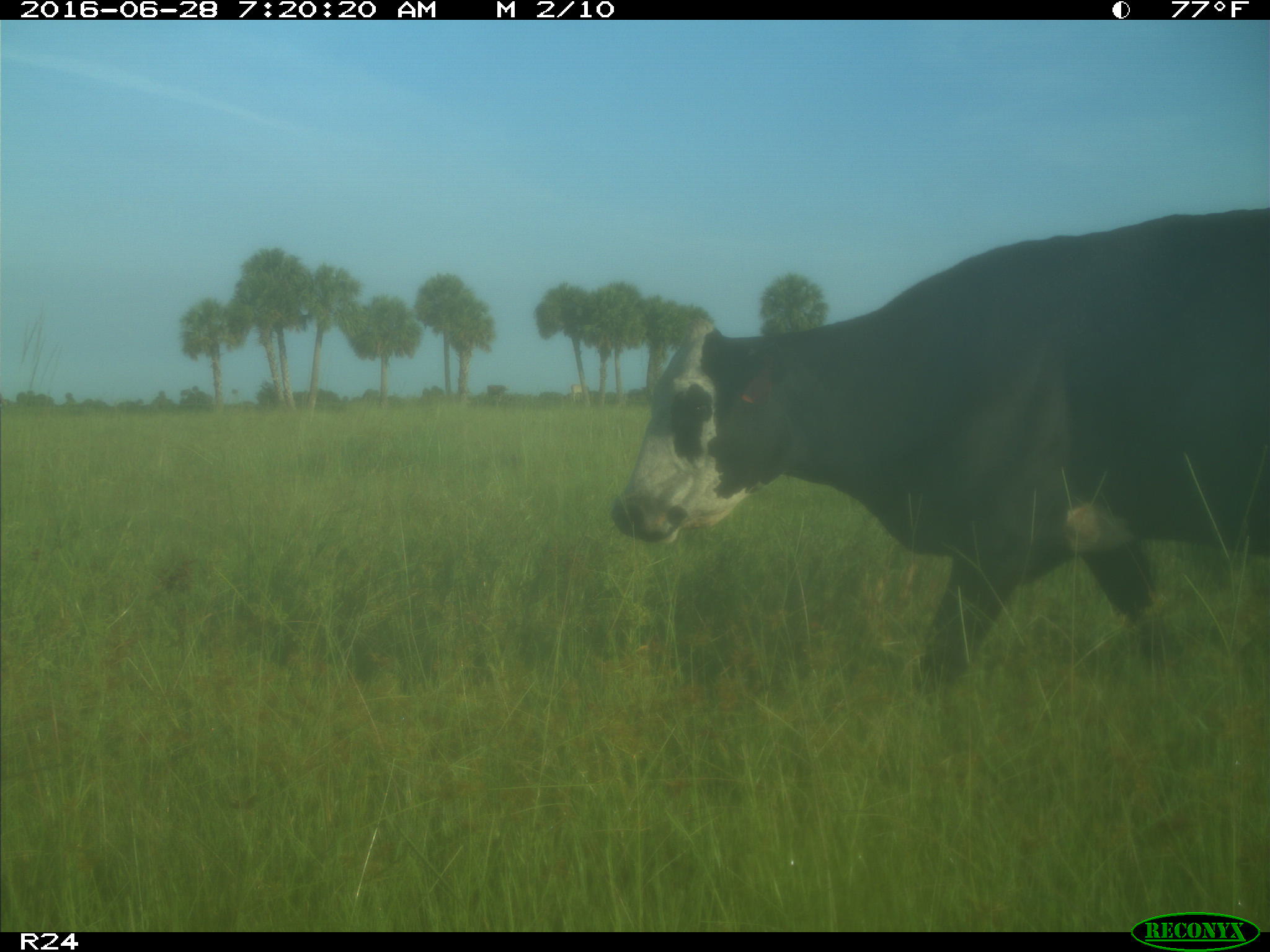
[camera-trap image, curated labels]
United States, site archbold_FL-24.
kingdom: Animalia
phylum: Chordata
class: Mammalia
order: Artiodactyla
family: Bovidae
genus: Bos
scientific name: Bos taurus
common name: domestic cow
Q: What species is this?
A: Bos taurus (domestic cow).